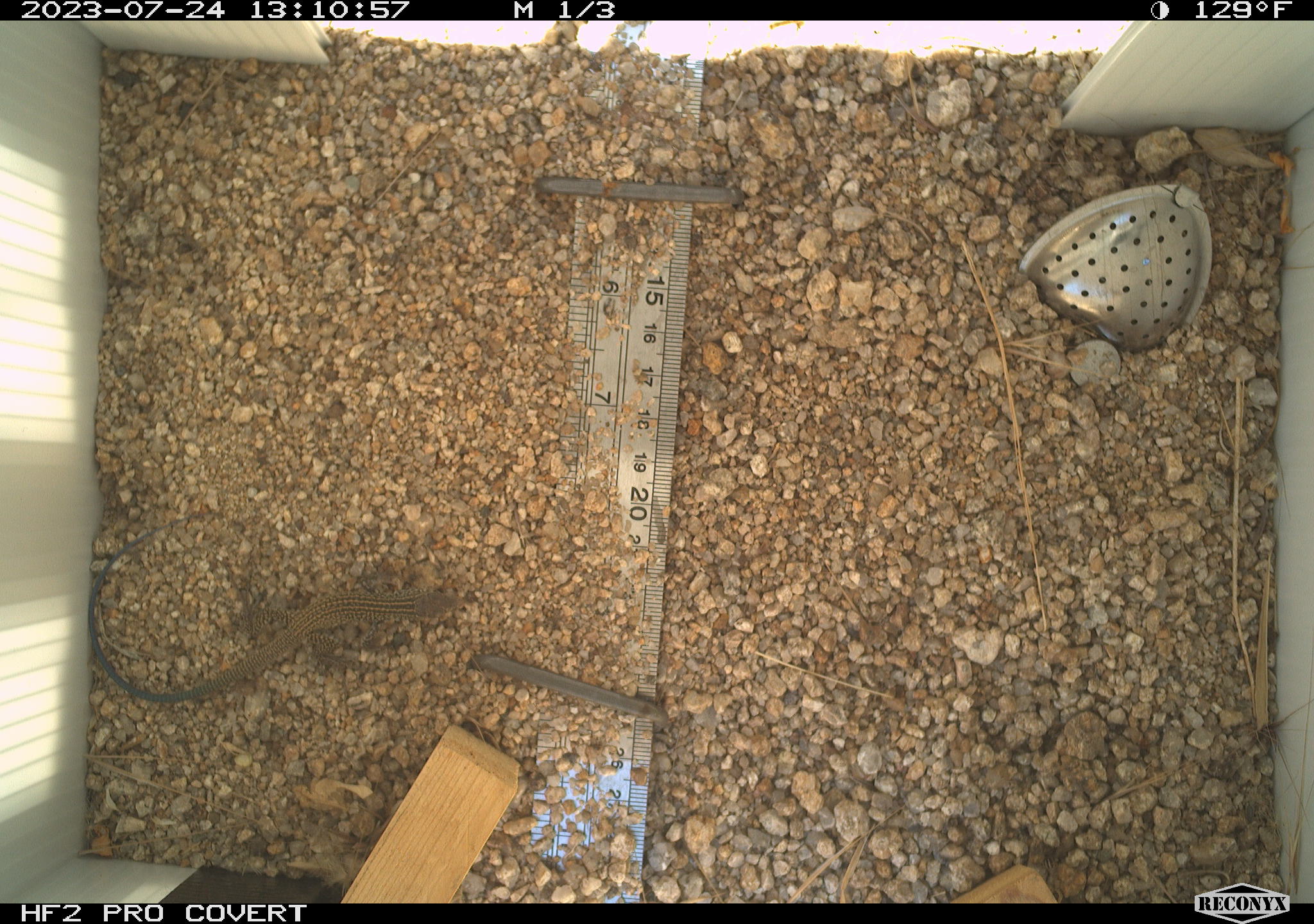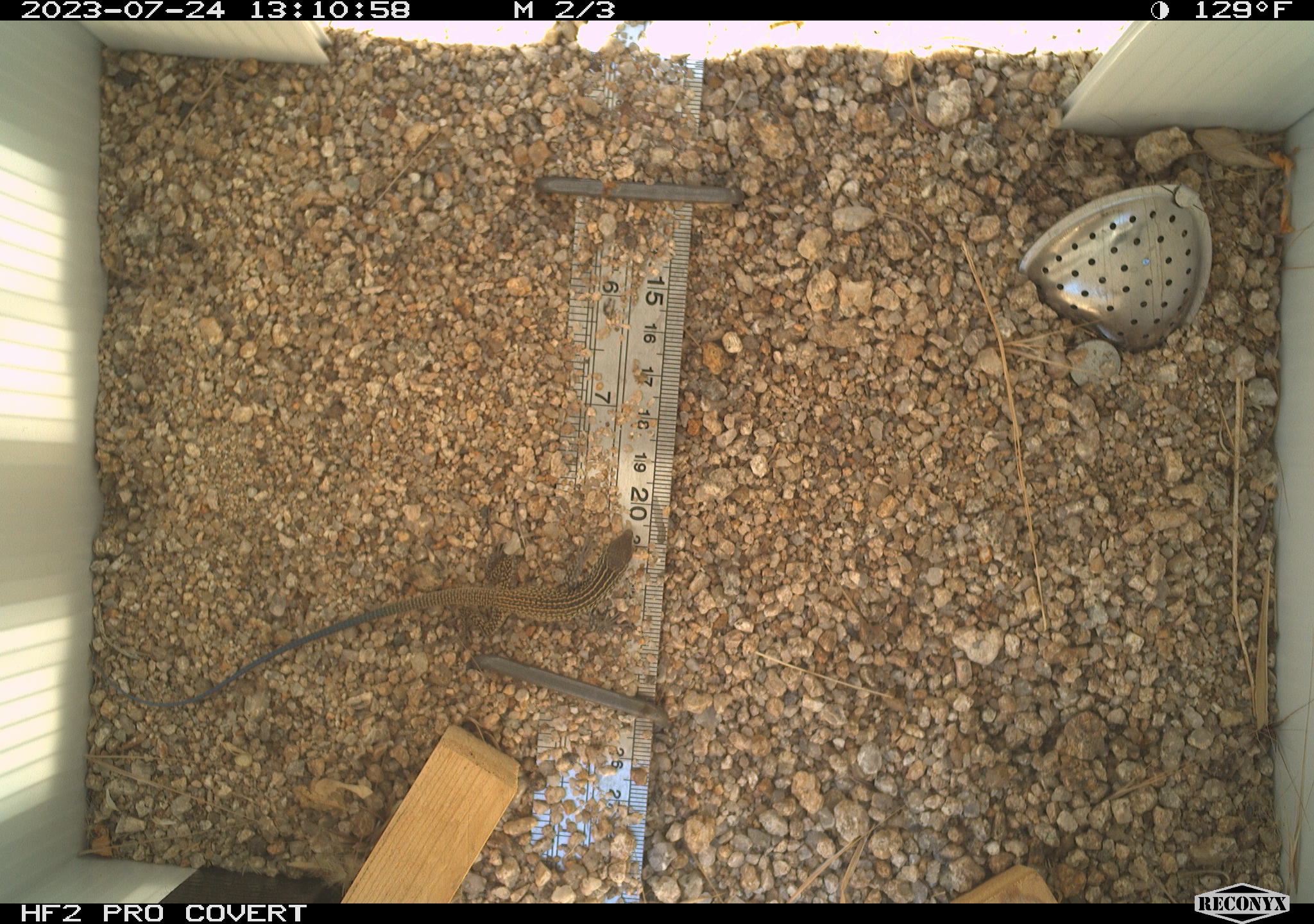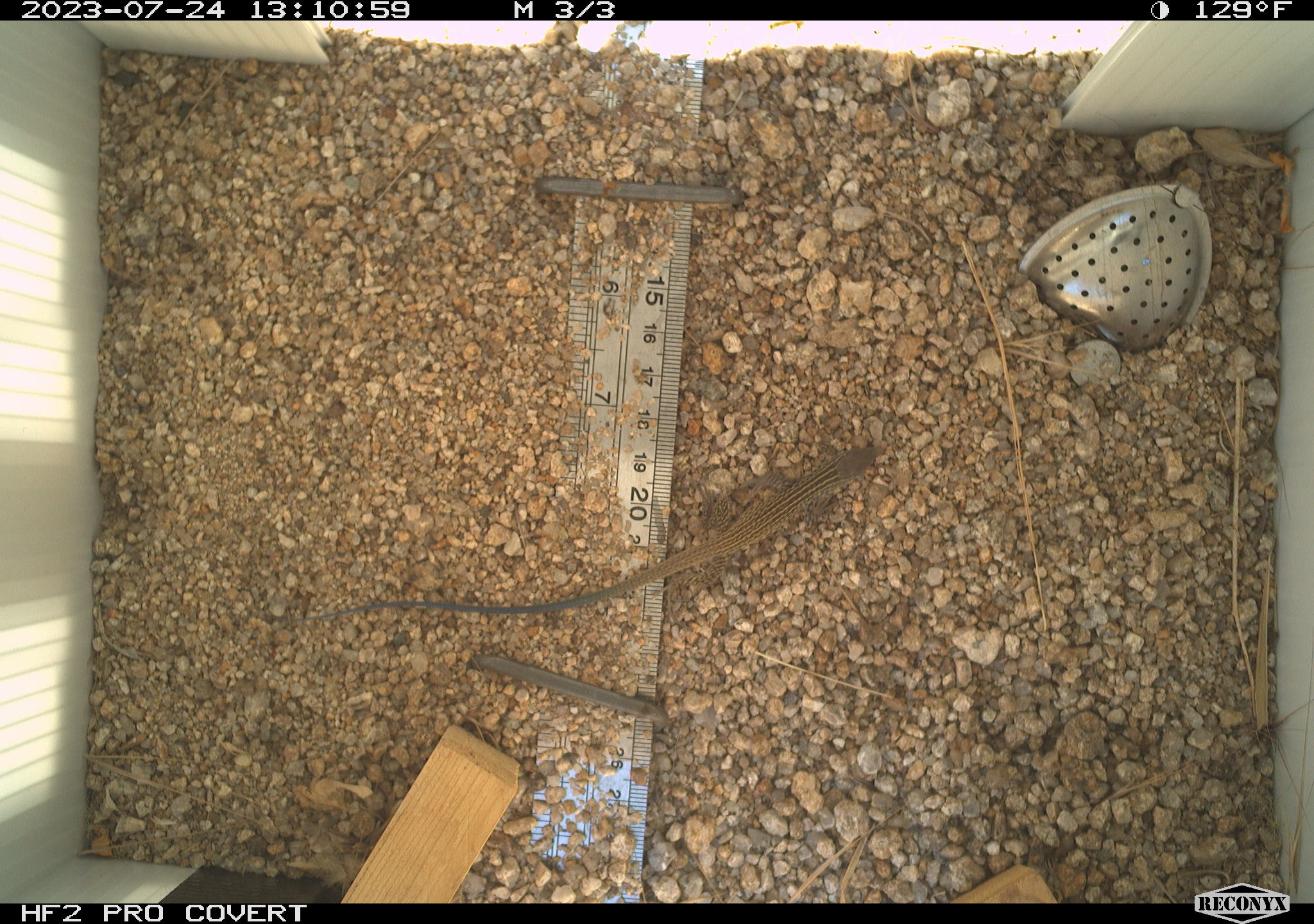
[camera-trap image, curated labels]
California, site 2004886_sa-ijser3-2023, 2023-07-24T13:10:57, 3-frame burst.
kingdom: Animalia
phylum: Chordata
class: Reptilia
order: Squamata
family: Teiidae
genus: Aspidoscelis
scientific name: Aspidoscelis tigris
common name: western whiptail